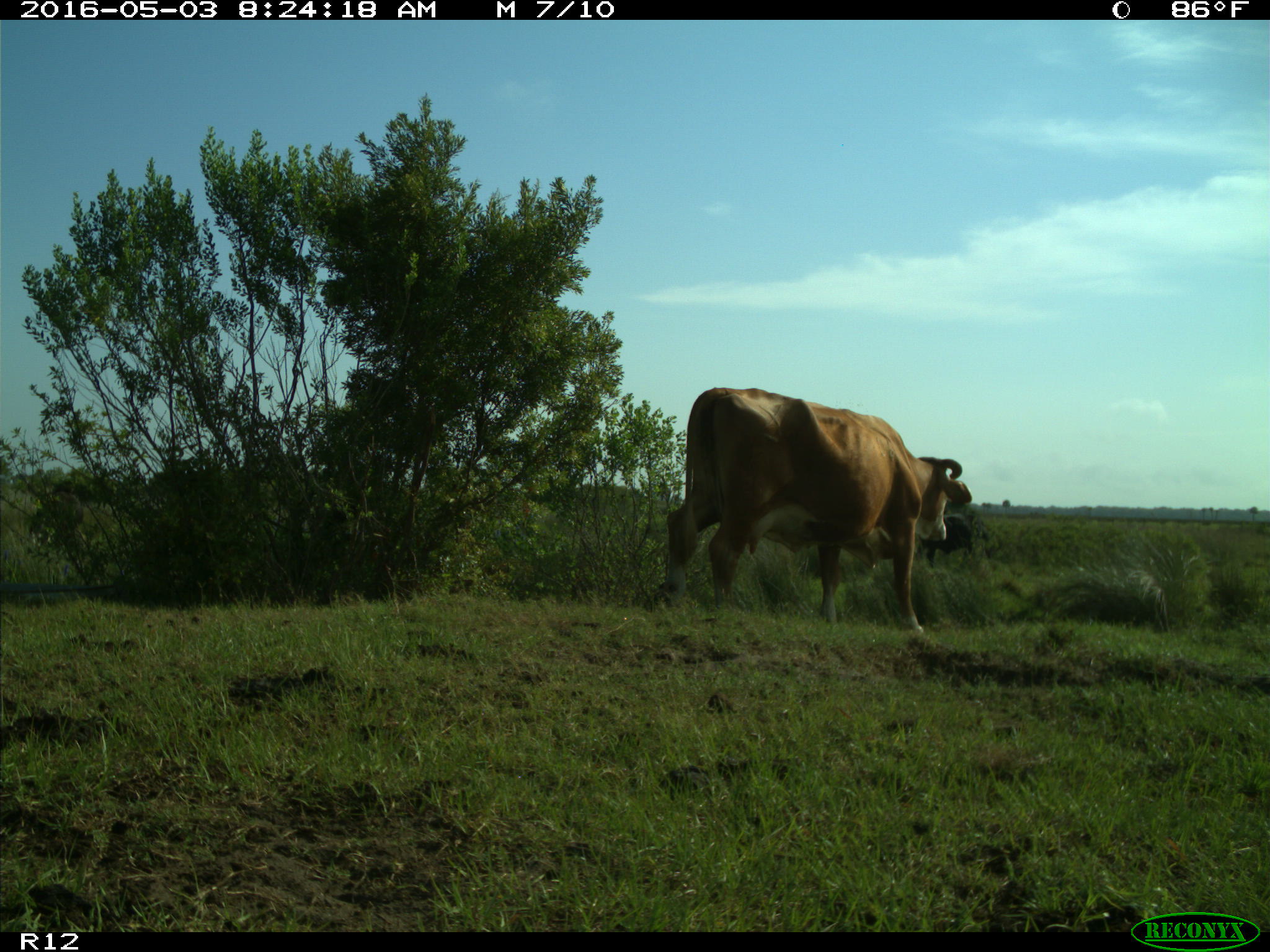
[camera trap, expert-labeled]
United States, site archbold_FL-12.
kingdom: Animalia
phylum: Chordata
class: Mammalia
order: Artiodactyla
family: Bovidae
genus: Bos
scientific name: Bos taurus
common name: domestic cow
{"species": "Bos taurus (domestic cow)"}